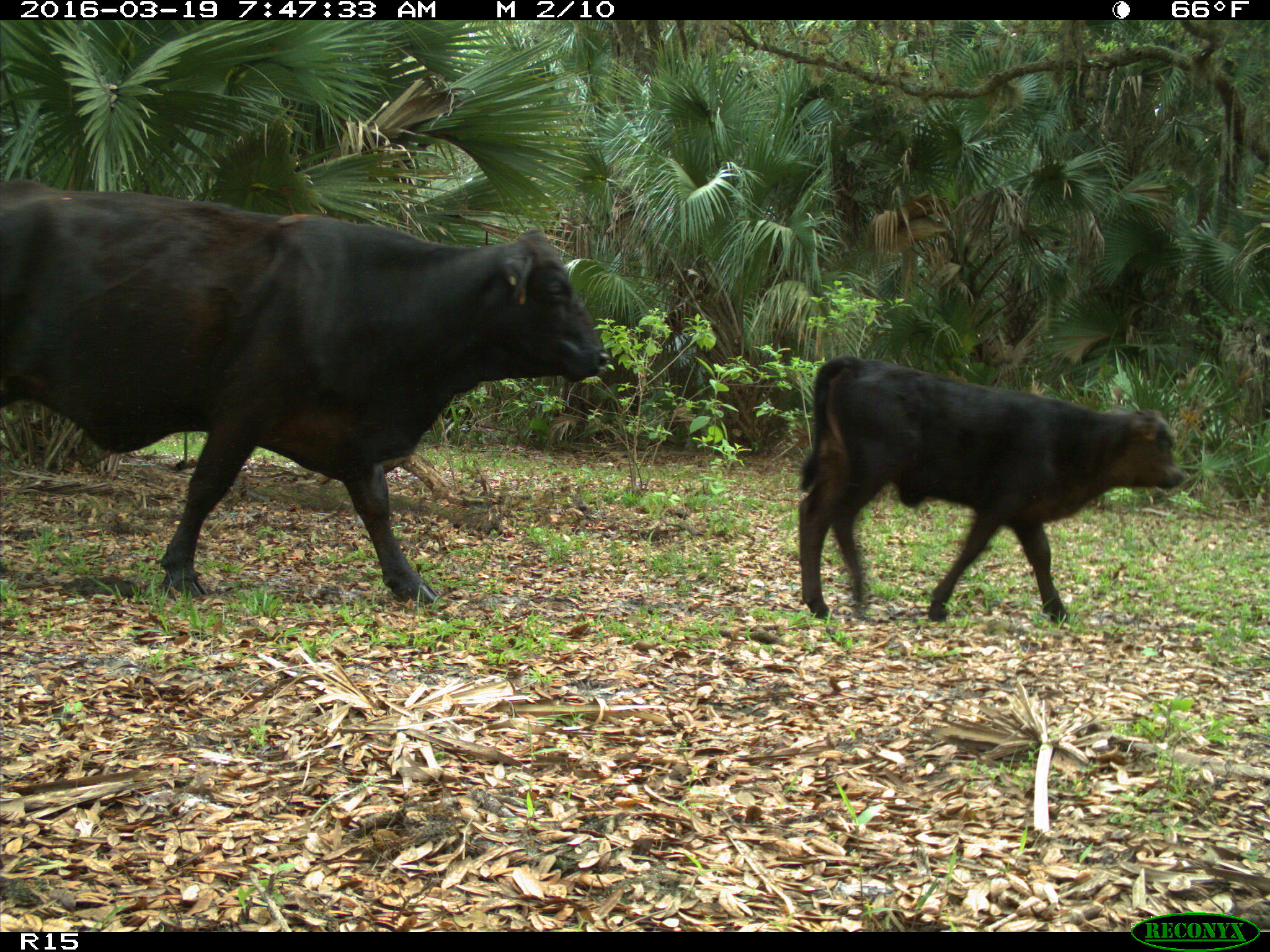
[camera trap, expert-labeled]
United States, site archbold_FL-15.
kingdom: Animalia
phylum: Chordata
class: Mammalia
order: Artiodactyla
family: Bovidae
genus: Bos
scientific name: Bos taurus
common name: domestic cow